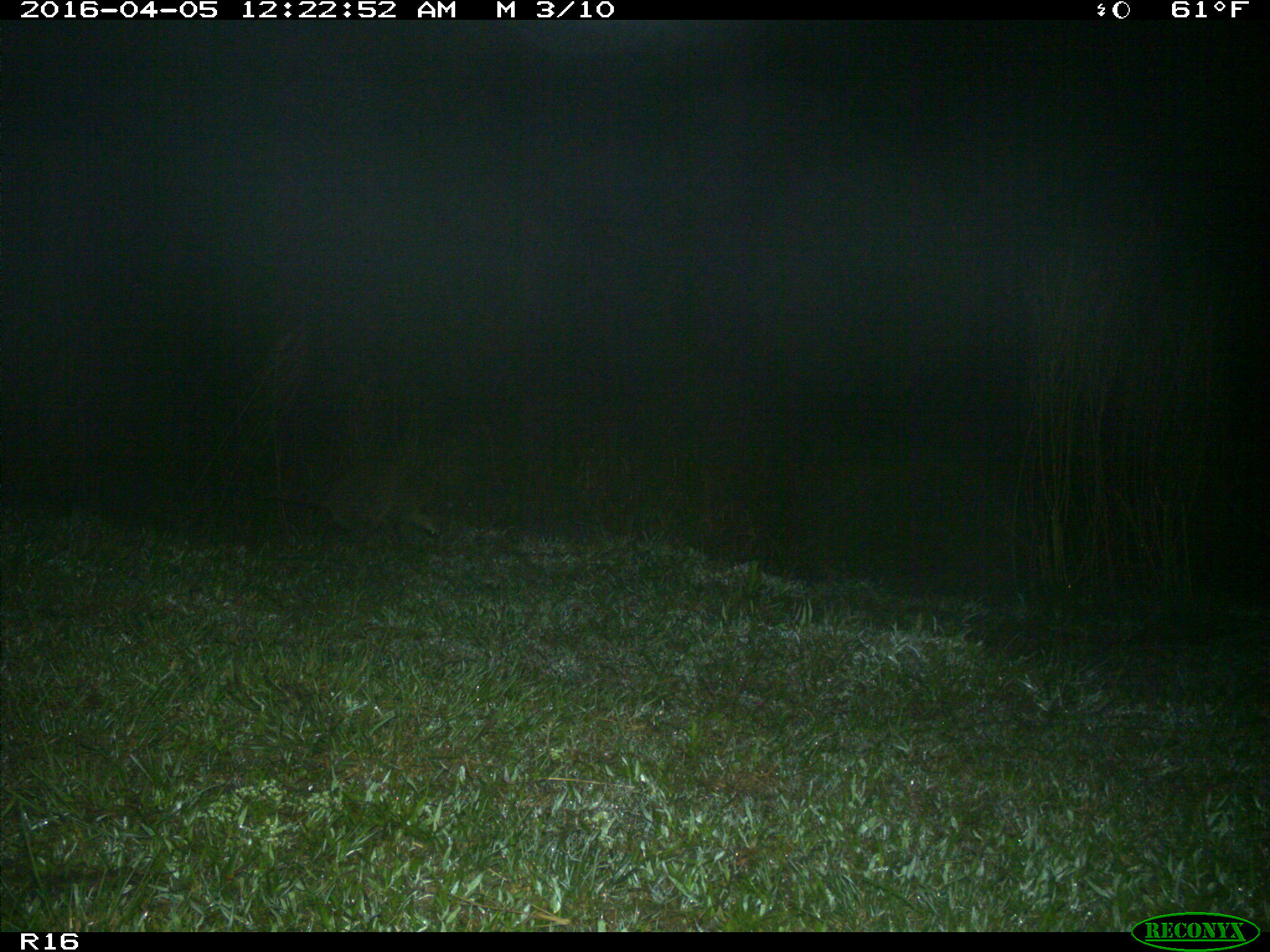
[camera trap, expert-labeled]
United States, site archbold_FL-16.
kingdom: Animalia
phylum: Chordata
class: Mammalia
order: Carnivora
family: Procyonidae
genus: Procyon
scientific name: Procyon lotor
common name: common raccoon